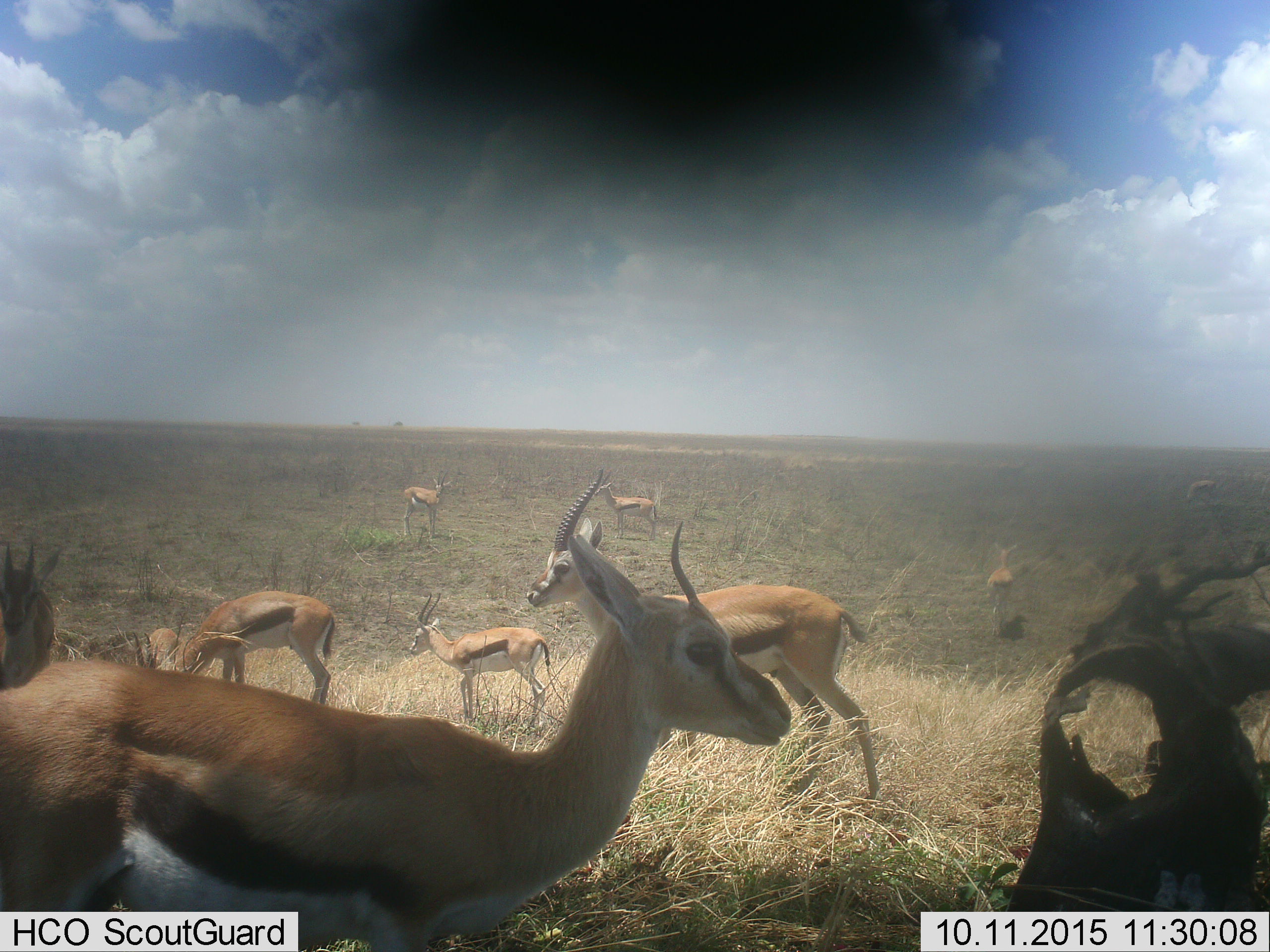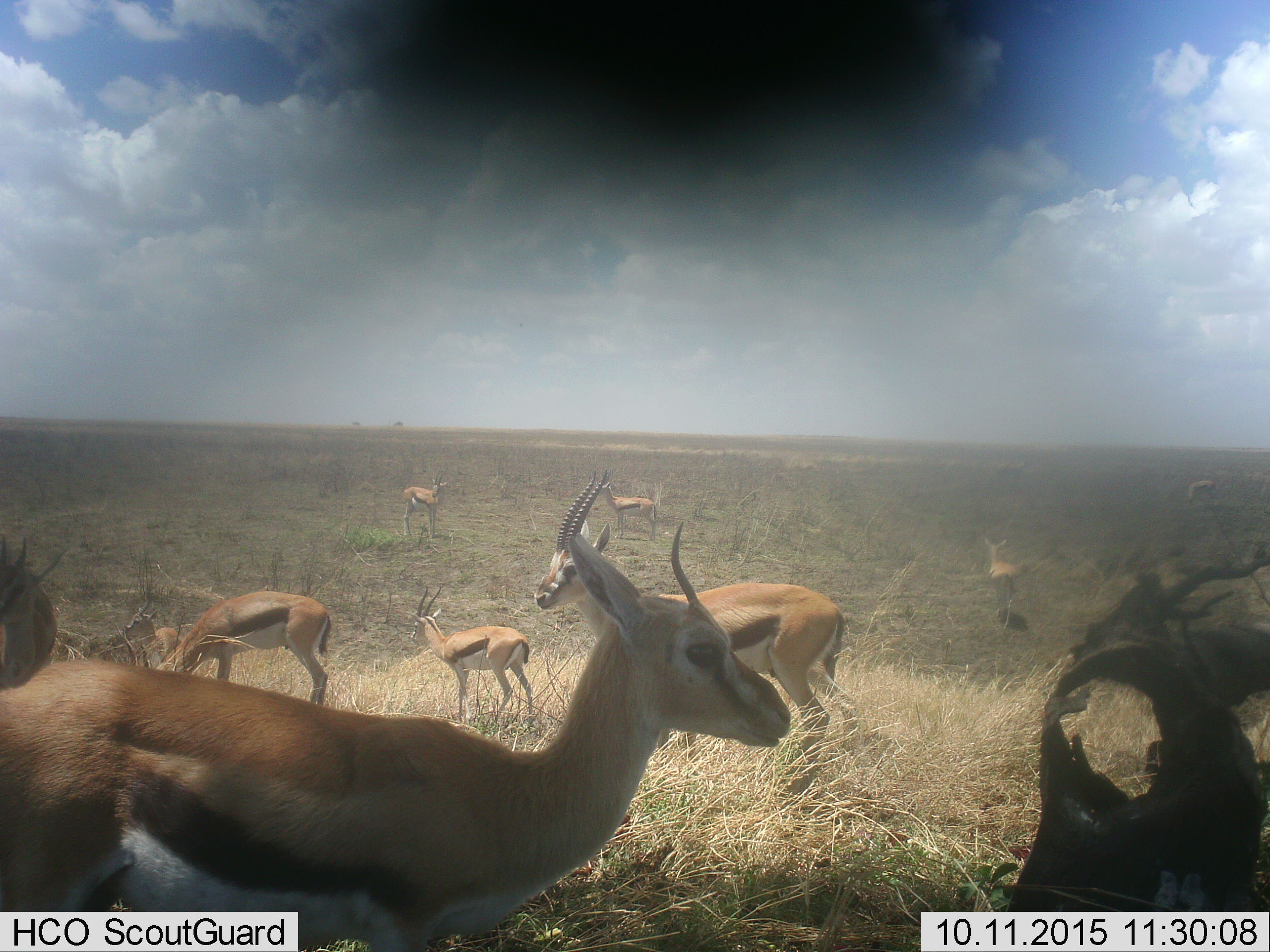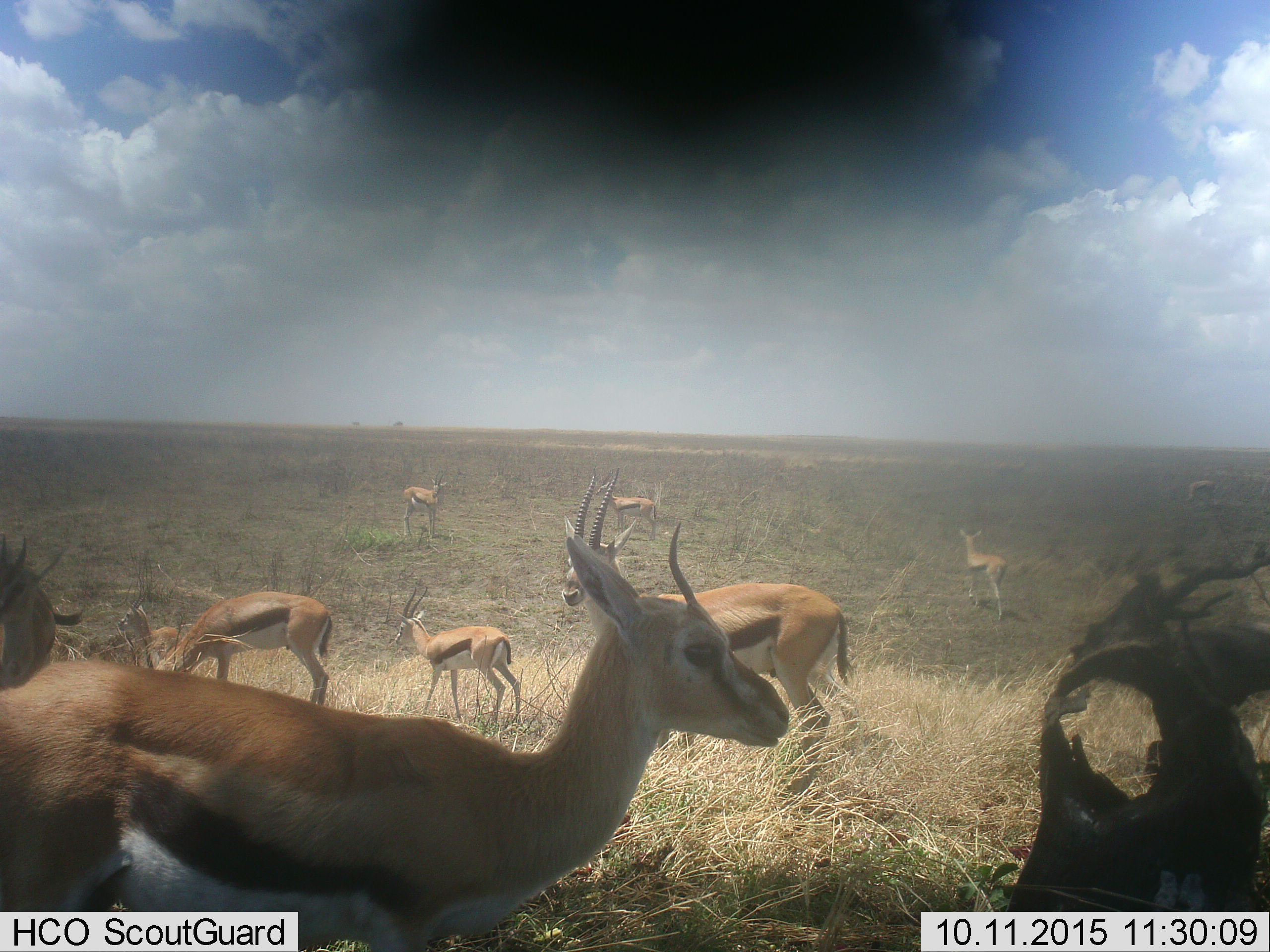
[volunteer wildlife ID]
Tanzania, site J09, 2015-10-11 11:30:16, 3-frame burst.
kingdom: Animalia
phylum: Chordata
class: Mammalia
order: Artiodactyla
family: Bovidae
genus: Eudorcas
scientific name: Eudorcas thomsonii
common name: thomson's gazelle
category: gazellethomsons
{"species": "gazellethomsons (thomson's gazelle) (Eudorcas thomsonii)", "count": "9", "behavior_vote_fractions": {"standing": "90%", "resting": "20%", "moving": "50%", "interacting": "10%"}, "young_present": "10%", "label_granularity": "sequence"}